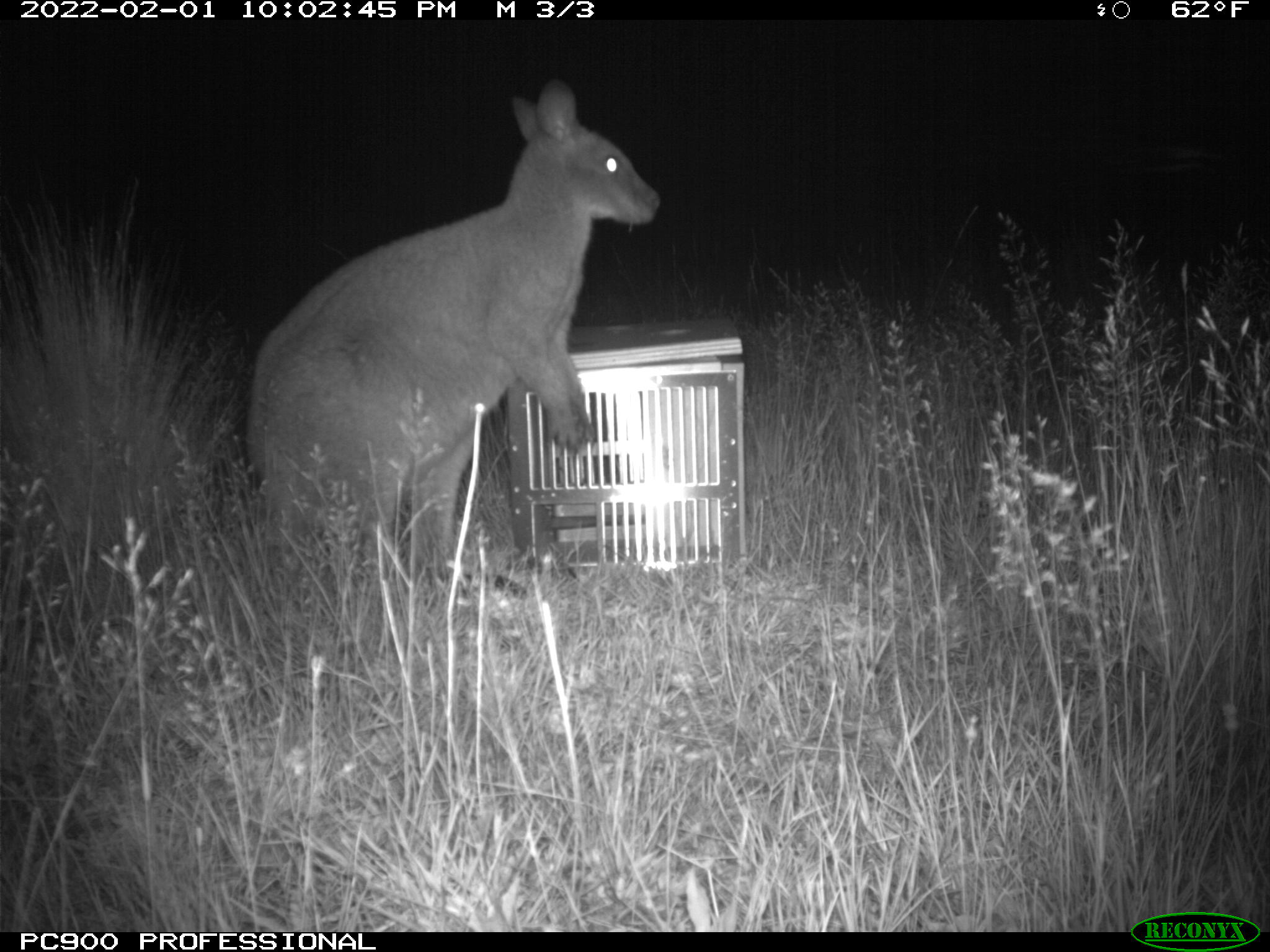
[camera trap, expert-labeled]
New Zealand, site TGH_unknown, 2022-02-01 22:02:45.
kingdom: Animalia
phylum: Chordata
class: Mammalia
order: Diprotodontia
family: Macropodidae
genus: Notamacropus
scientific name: Notamacropus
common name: wallaby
Wallaby (Notamacropus).